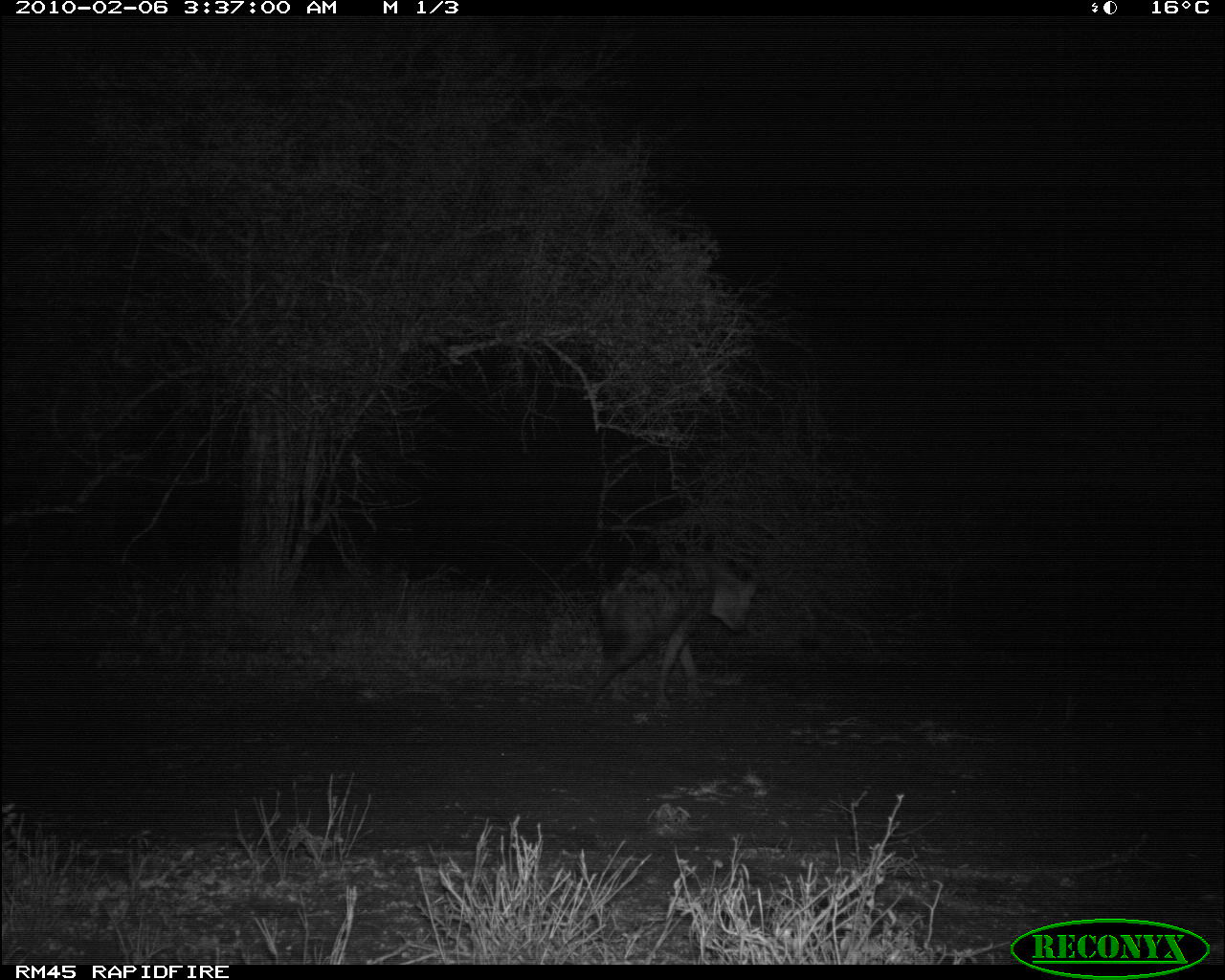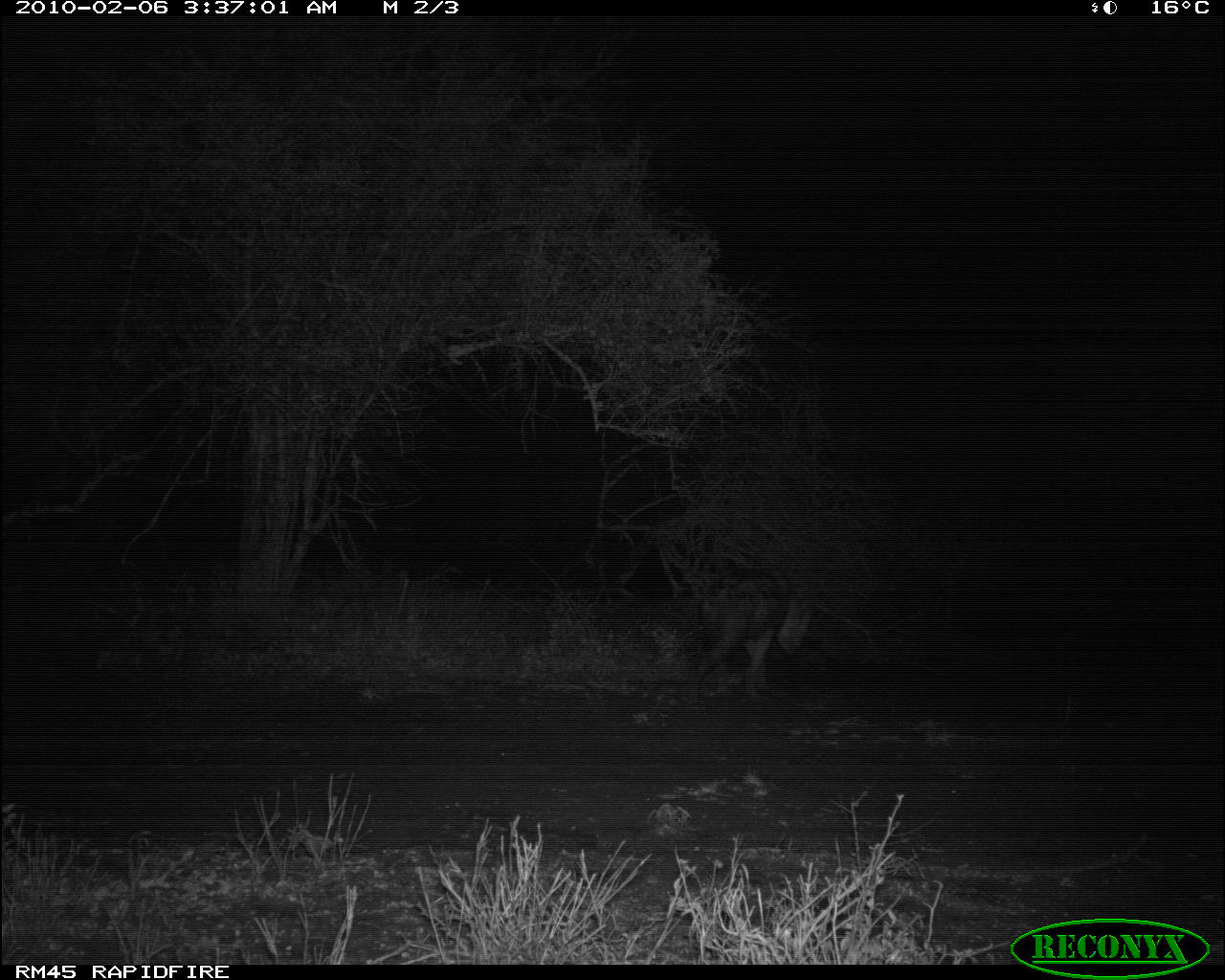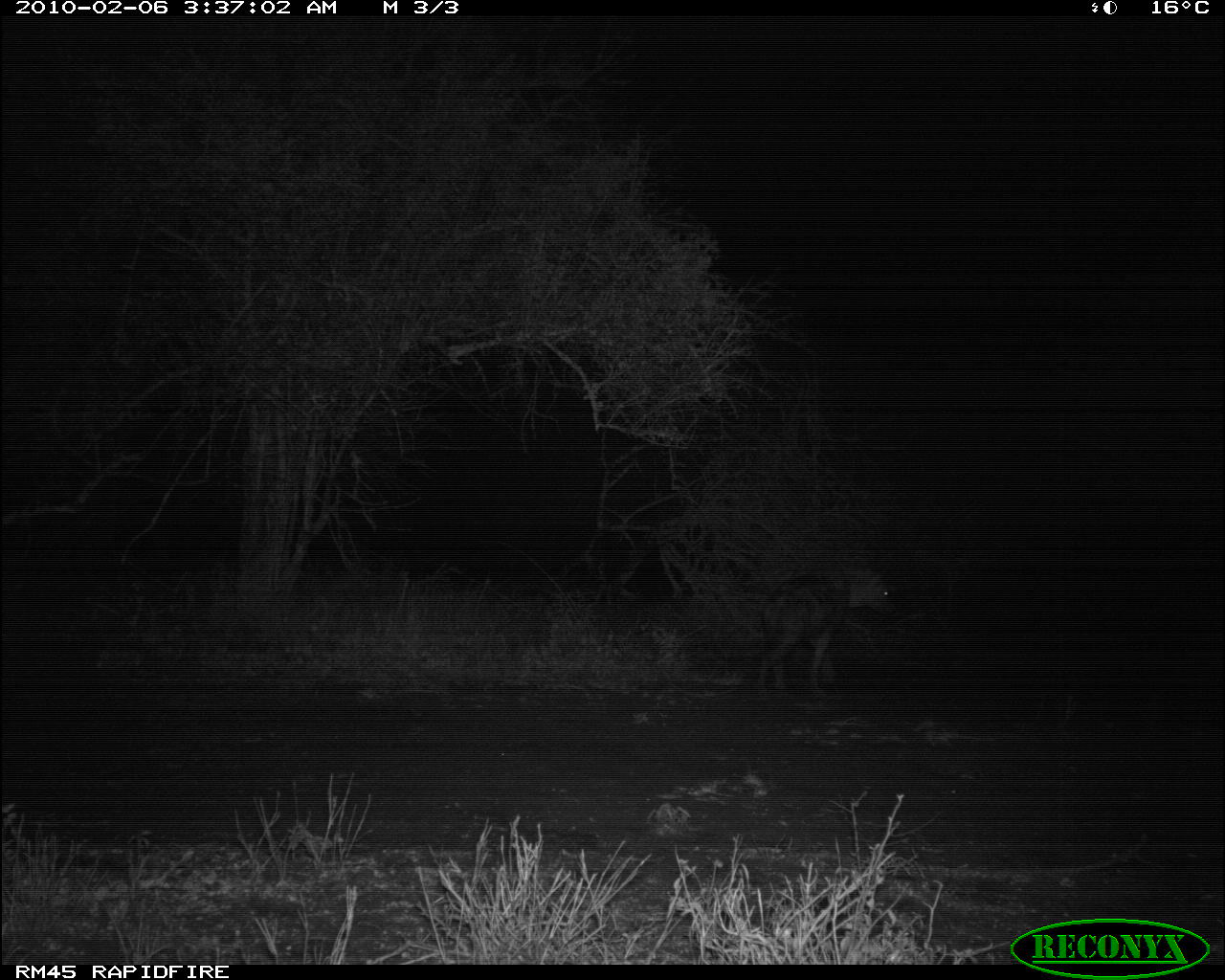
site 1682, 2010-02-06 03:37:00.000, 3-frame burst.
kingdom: Animalia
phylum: Chordata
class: Mammalia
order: Carnivora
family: Hyaenidae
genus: Crocuta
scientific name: Crocuta crocuta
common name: spotted hyena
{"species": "Crocuta crocuta (spotted hyena)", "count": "1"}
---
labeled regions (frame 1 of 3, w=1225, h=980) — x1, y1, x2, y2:
crocuta crocuta: 580, 551, 756, 712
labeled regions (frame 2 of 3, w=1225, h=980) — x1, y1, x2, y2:
crocuta crocuta: 686, 566, 811, 701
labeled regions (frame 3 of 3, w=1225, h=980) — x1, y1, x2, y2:
crocuta crocuta: 754, 565, 898, 702